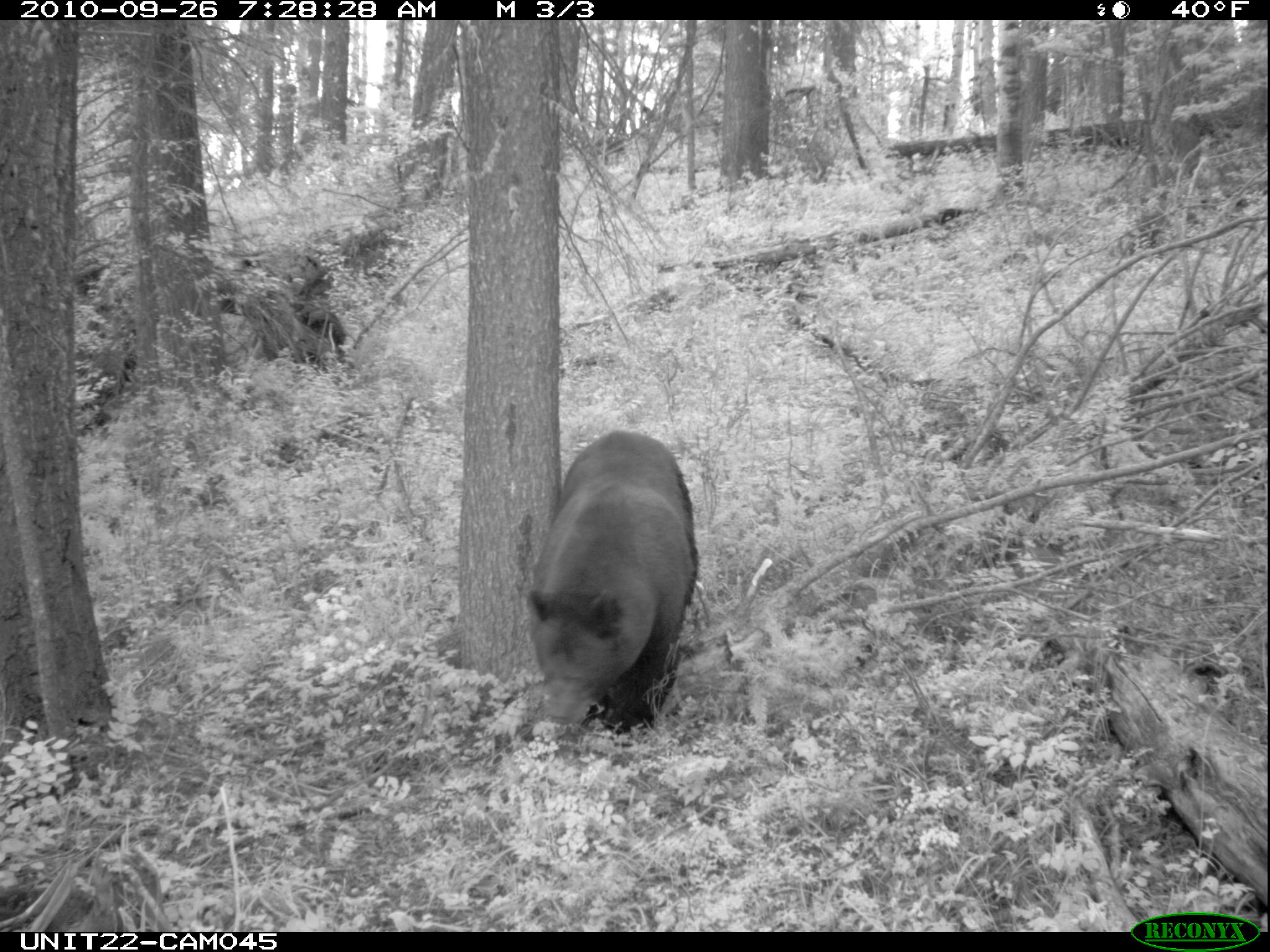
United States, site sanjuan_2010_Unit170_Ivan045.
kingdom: Animalia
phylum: Chordata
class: Mammalia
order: Carnivora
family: Ursidae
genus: Ursus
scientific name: Ursus americanus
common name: american black bear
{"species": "Ursus americanus (american black bear)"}